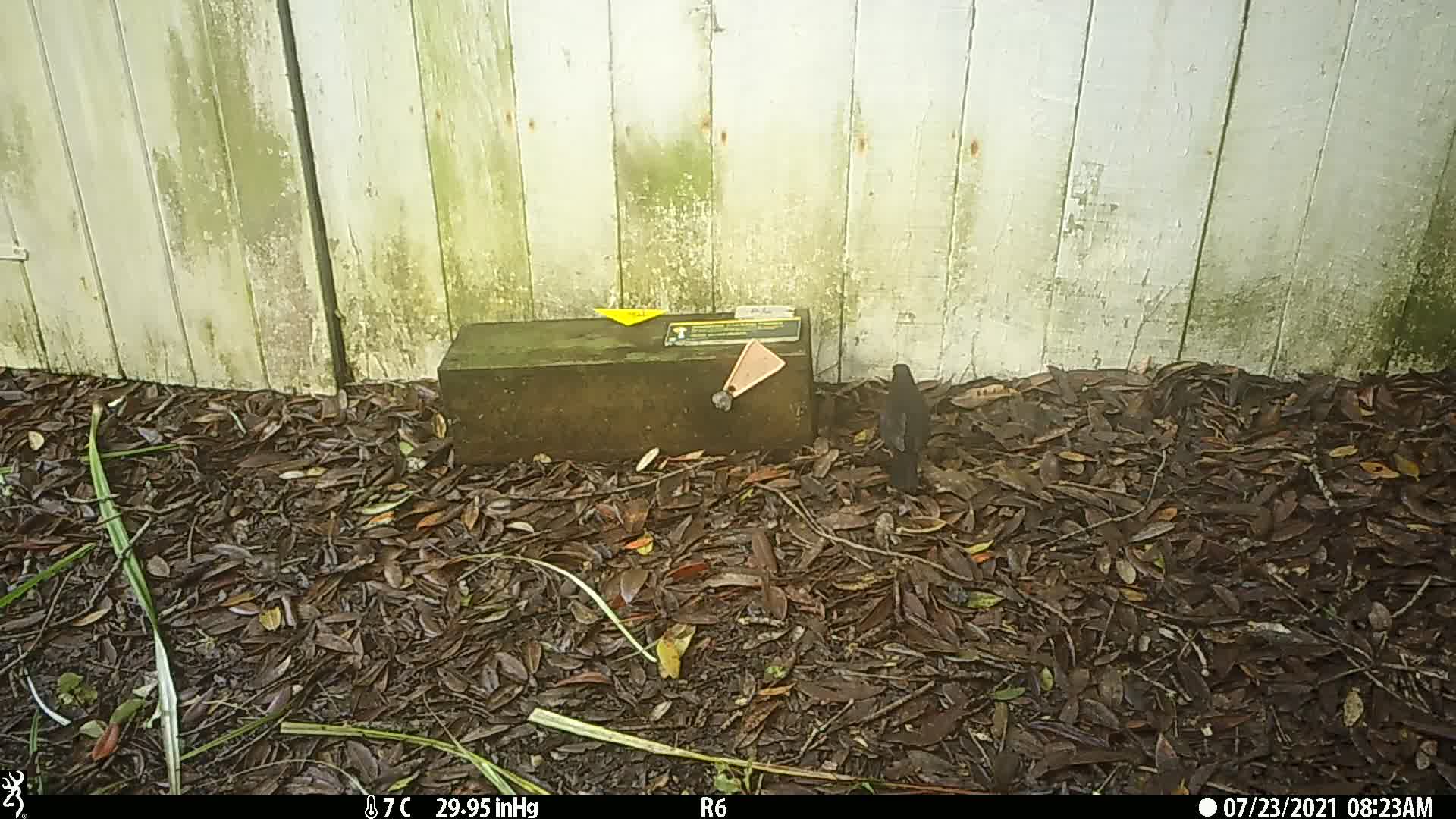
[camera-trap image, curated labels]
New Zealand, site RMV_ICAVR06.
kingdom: Animalia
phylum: Chordata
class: Aves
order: Passeriformes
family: Turdidae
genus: Turdus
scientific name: Turdus merula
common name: eurasian blackbird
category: blackbird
Blackbird (eurasian blackbird) (Turdus merula).